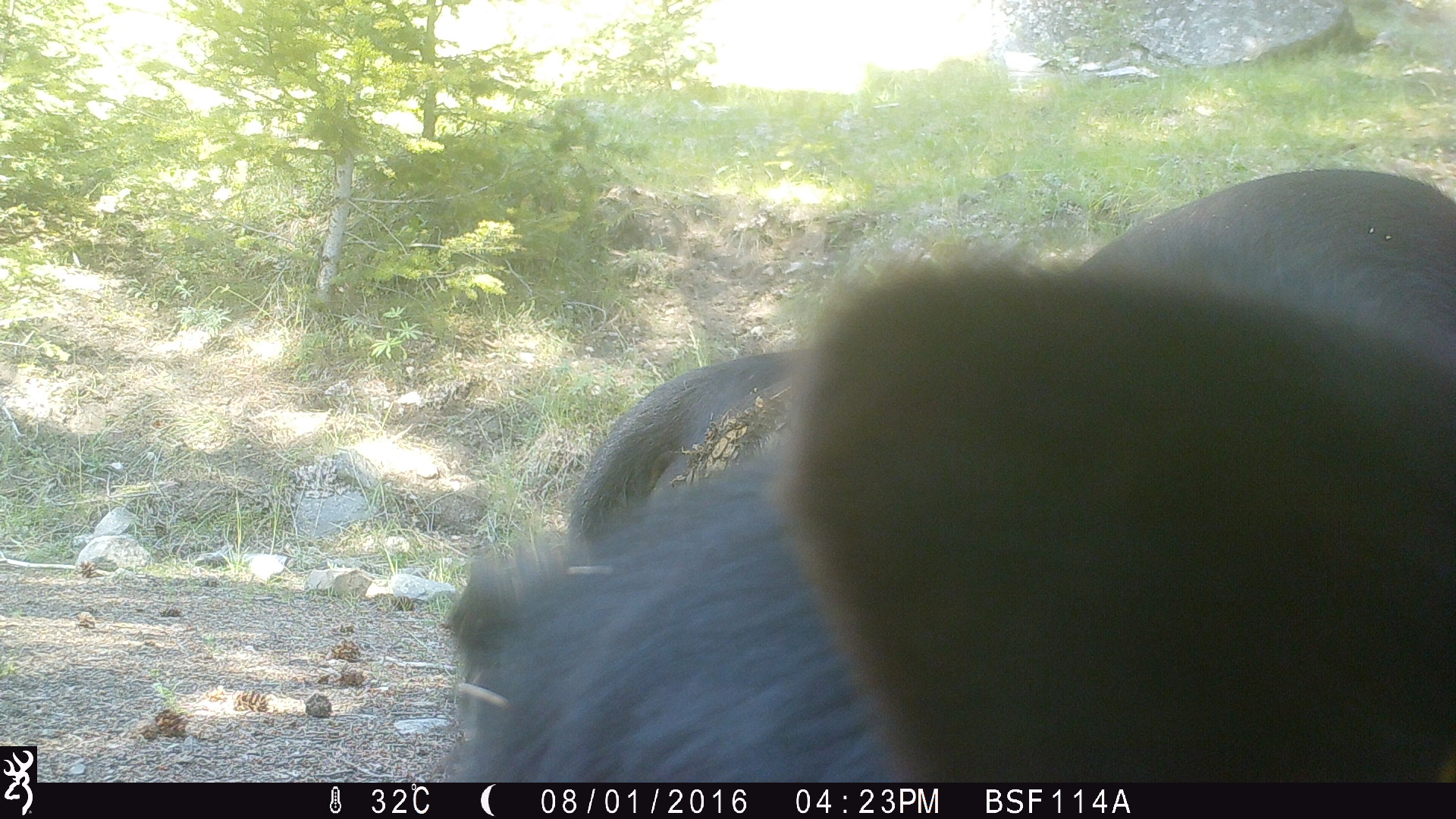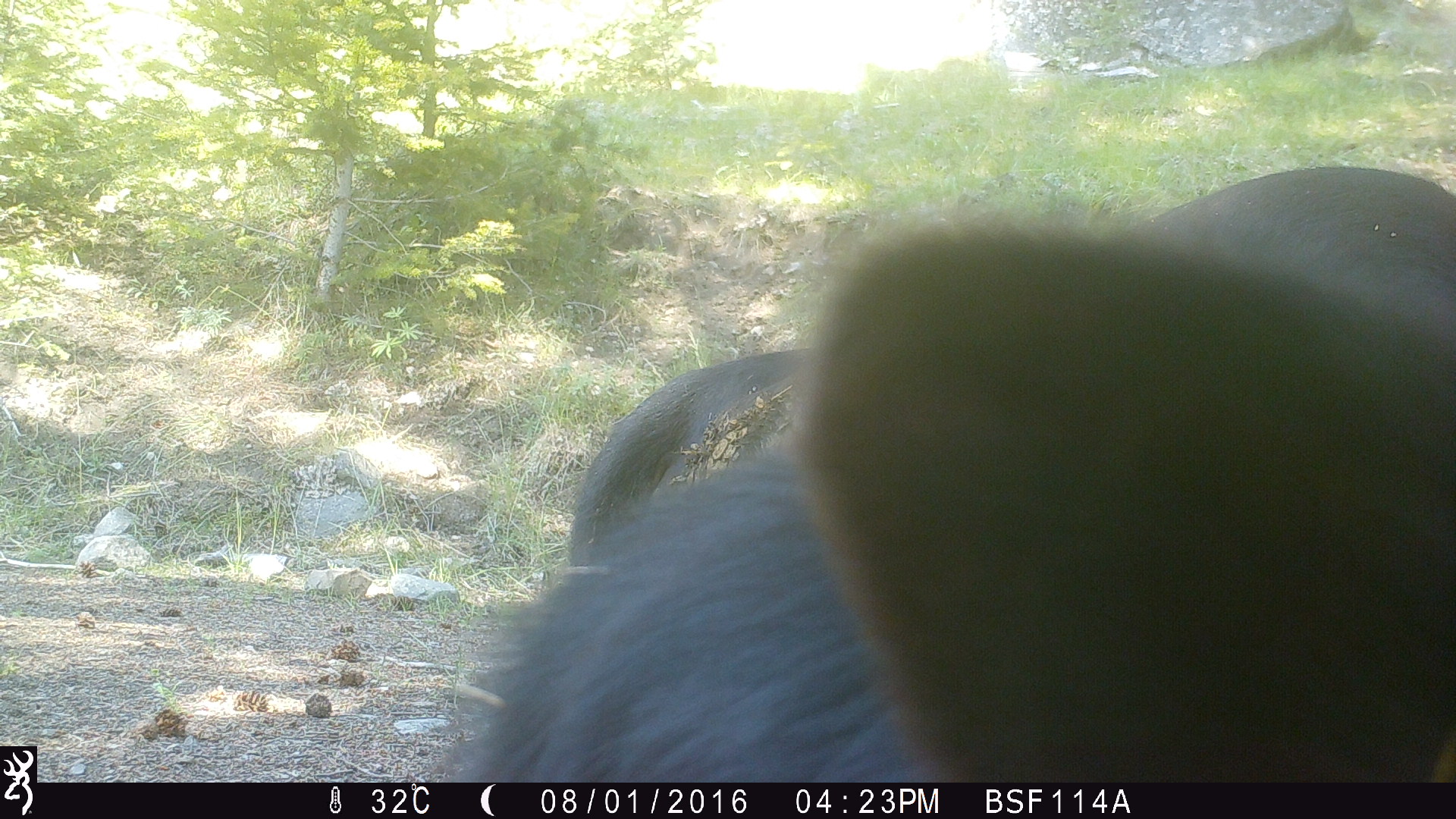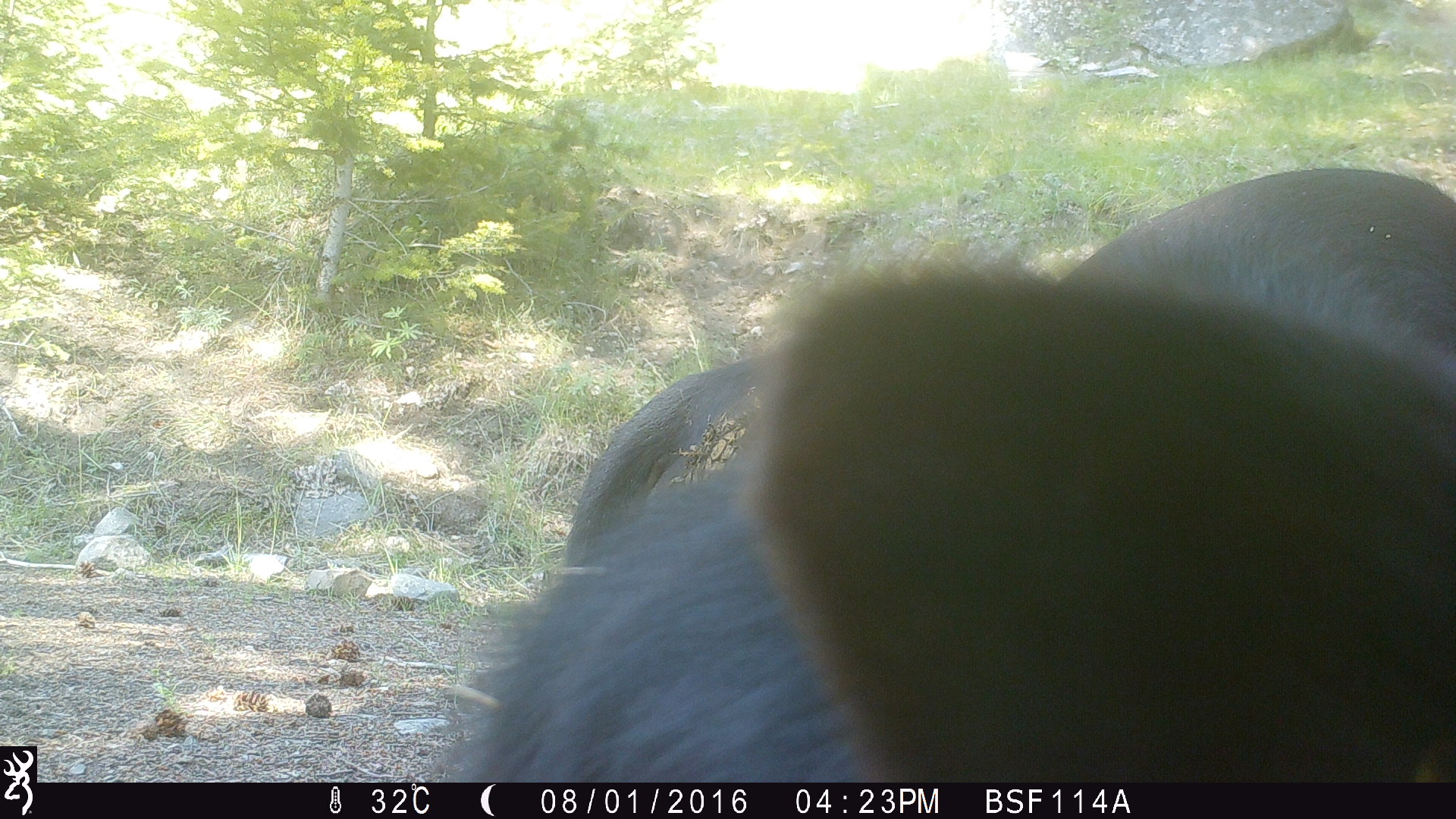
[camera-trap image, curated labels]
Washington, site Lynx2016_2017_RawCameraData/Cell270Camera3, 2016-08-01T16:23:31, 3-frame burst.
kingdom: Animalia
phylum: Chordata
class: Mammalia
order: Artiodactyla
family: Bovidae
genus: Bos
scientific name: Bos taurus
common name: domestic cattle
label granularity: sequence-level